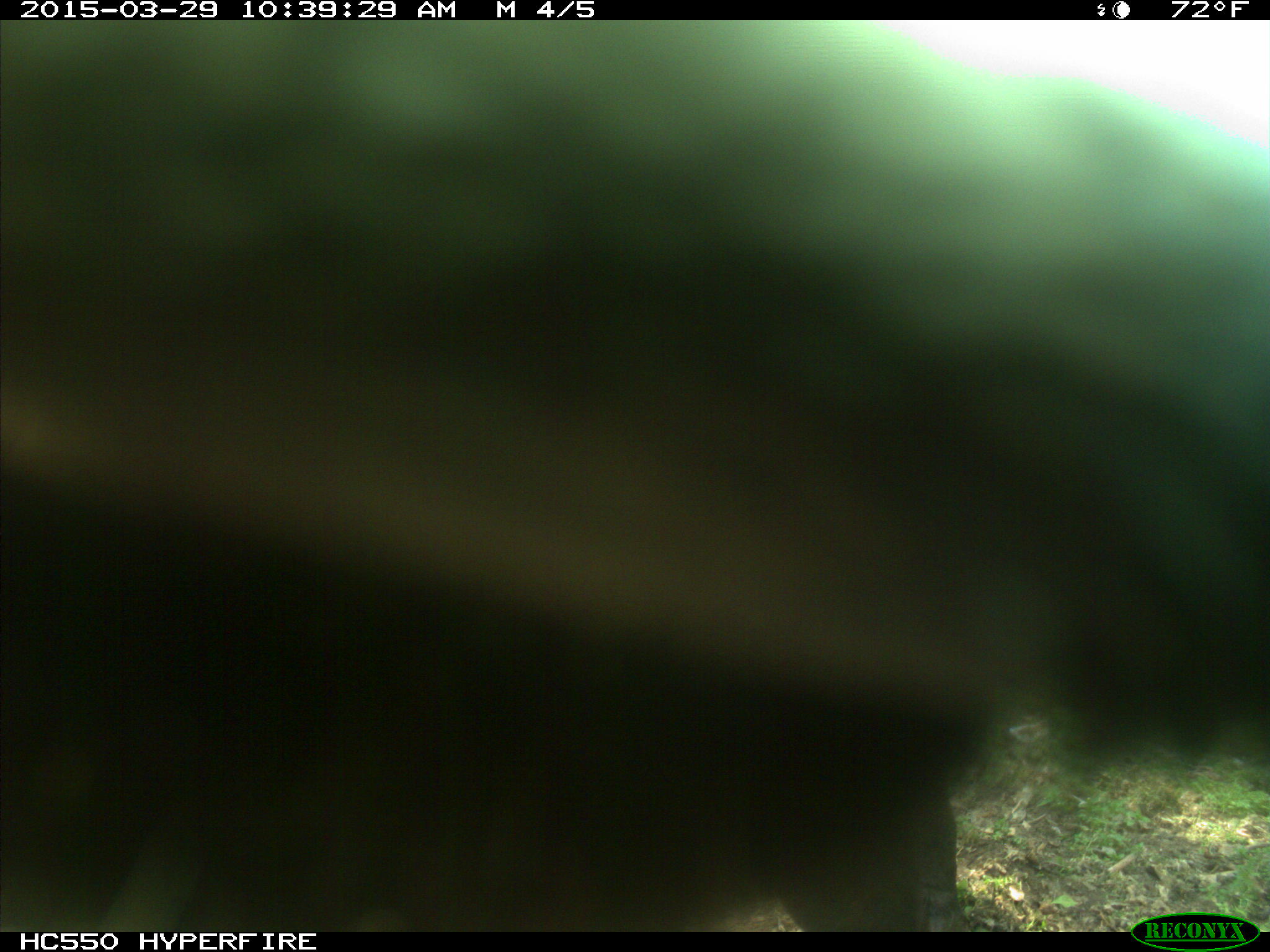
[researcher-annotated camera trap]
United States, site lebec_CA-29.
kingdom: Animalia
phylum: Chordata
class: Mammalia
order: Artiodactyla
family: Bovidae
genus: Bos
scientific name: Bos taurus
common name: domestic cow